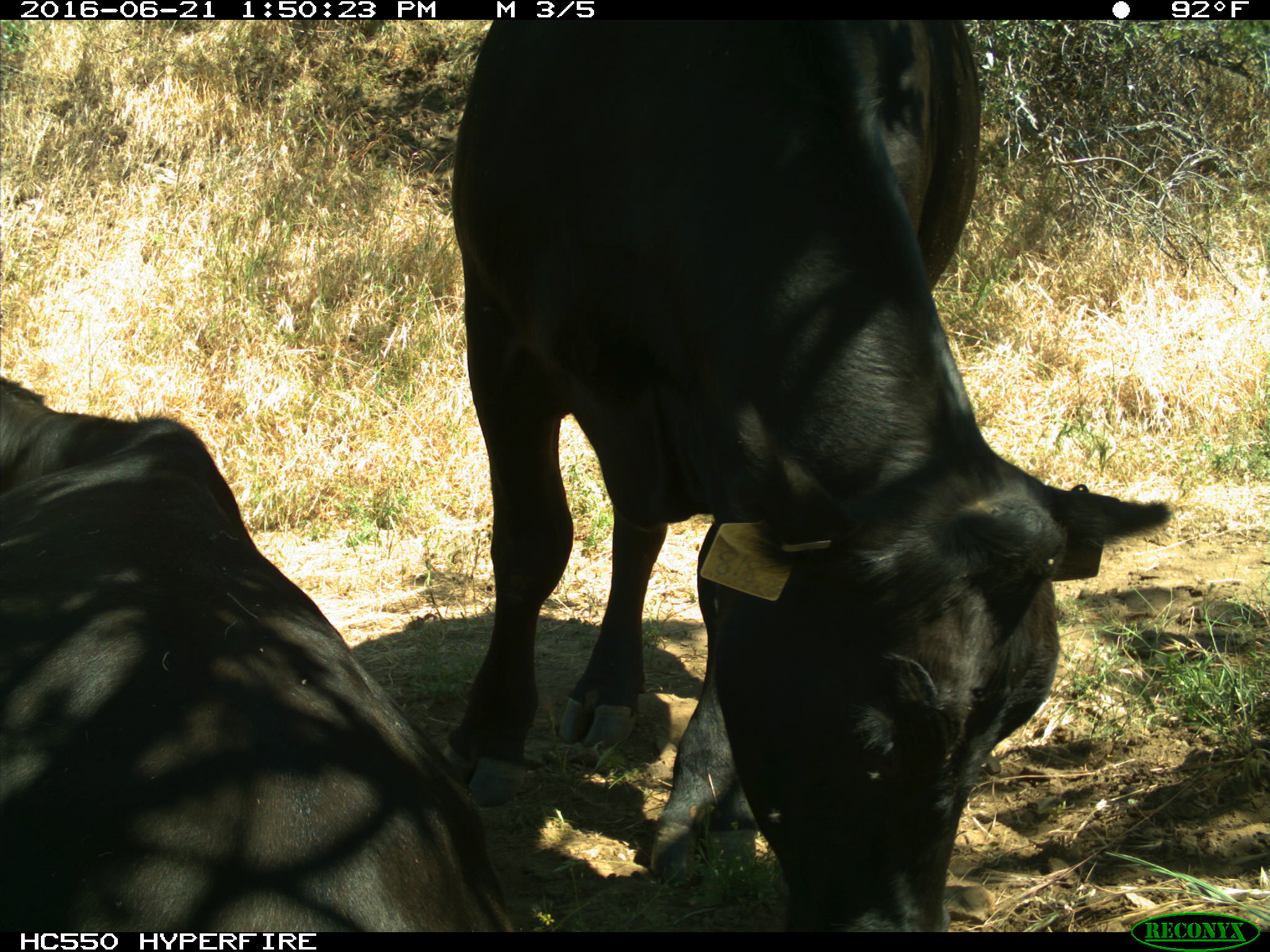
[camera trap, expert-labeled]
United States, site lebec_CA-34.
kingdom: Animalia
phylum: Chordata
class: Mammalia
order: Artiodactyla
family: Bovidae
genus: Bos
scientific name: Bos taurus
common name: domestic cow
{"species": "Bos taurus (domestic cow)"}